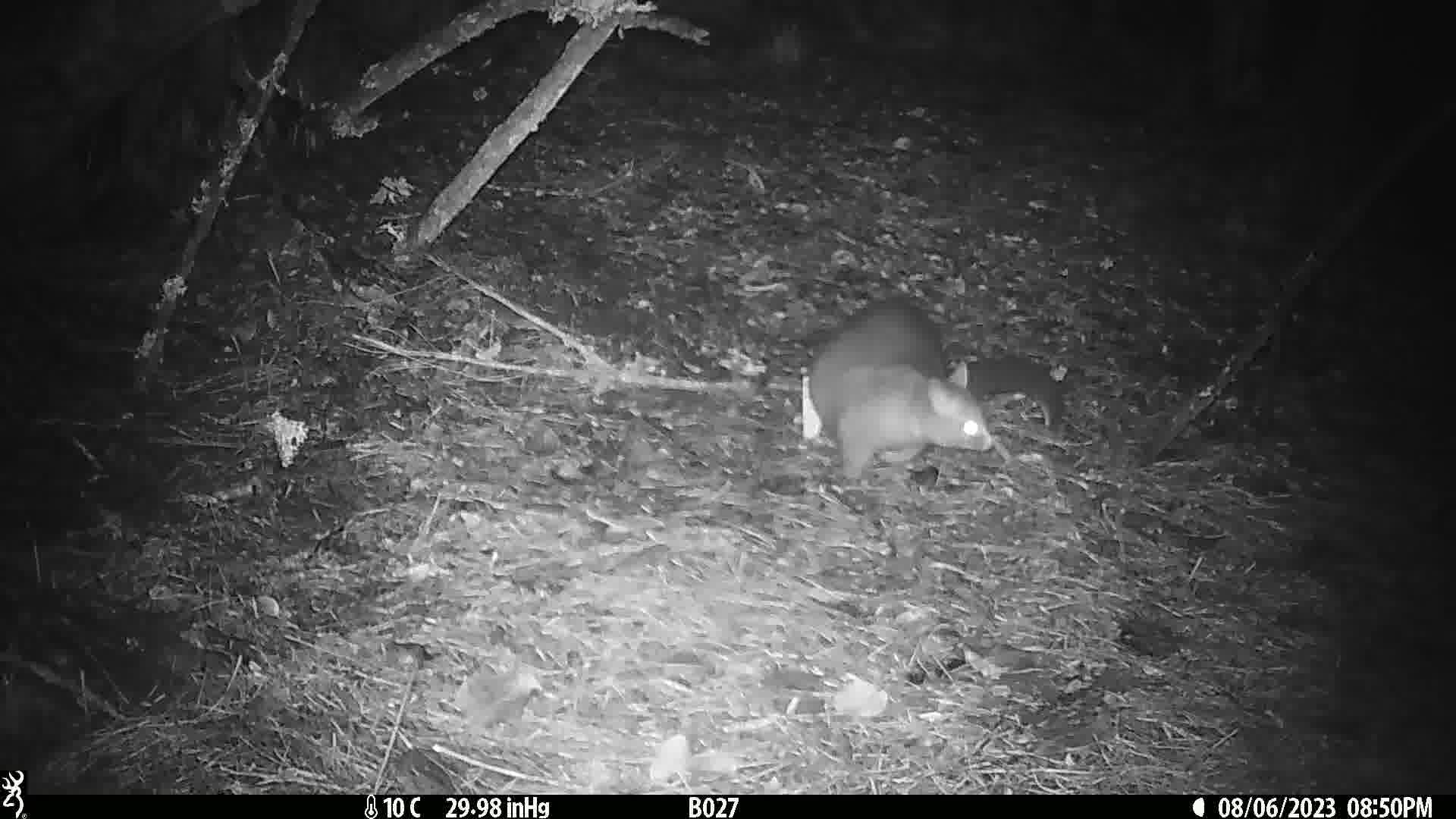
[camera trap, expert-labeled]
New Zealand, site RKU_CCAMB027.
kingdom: Animalia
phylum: Chordata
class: Mammalia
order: Diprotodontia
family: Phalangeridae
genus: Trichosurus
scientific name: Trichosurus vulpecula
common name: common brushtail possum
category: possum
Possum (common brushtail possum) (Trichosurus vulpecula).